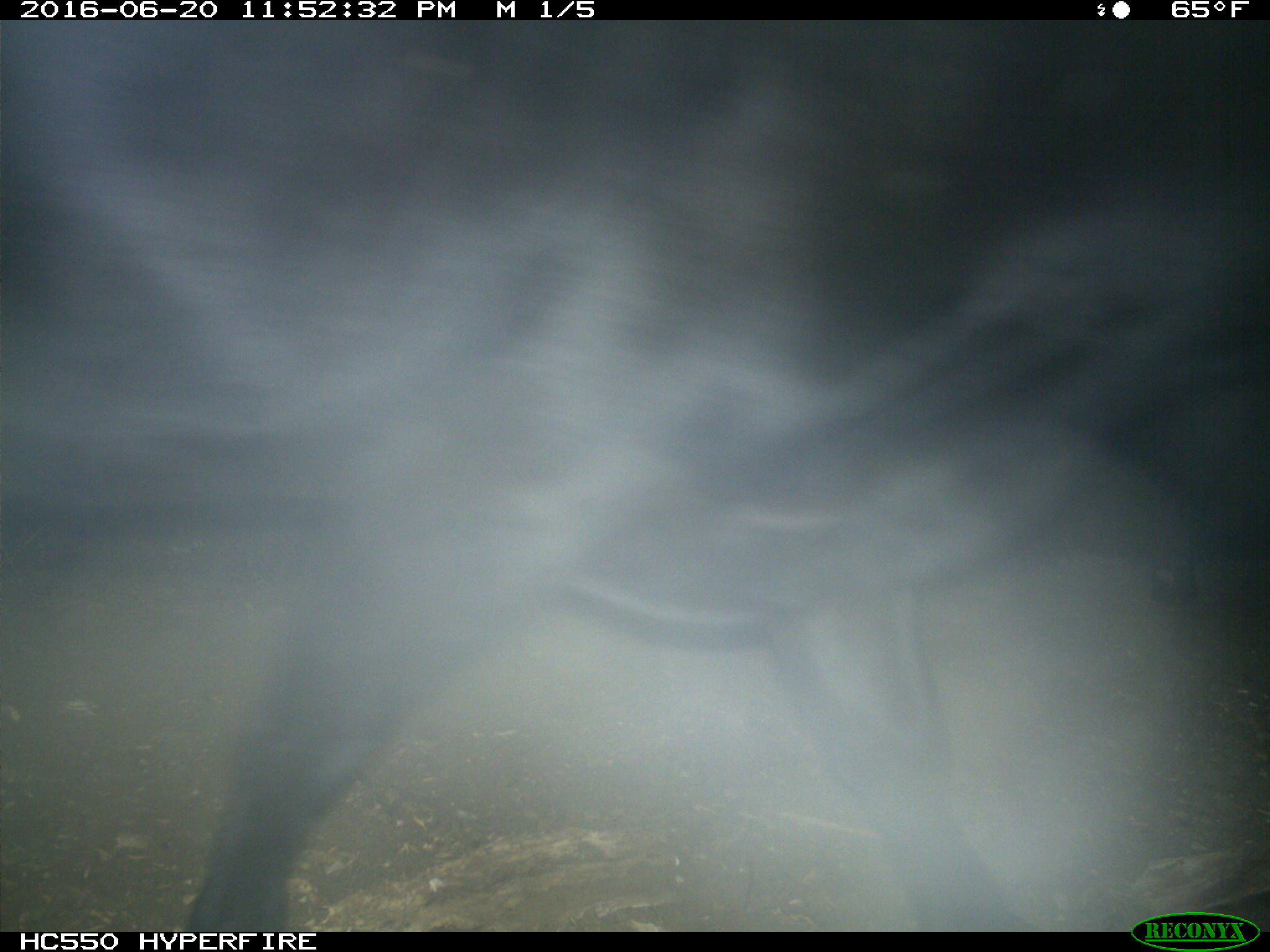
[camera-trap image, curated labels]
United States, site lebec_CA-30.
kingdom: Animalia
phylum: Chordata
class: Mammalia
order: Artiodactyla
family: Bovidae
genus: Bos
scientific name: Bos taurus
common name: domestic cow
Bos taurus (domestic cow).